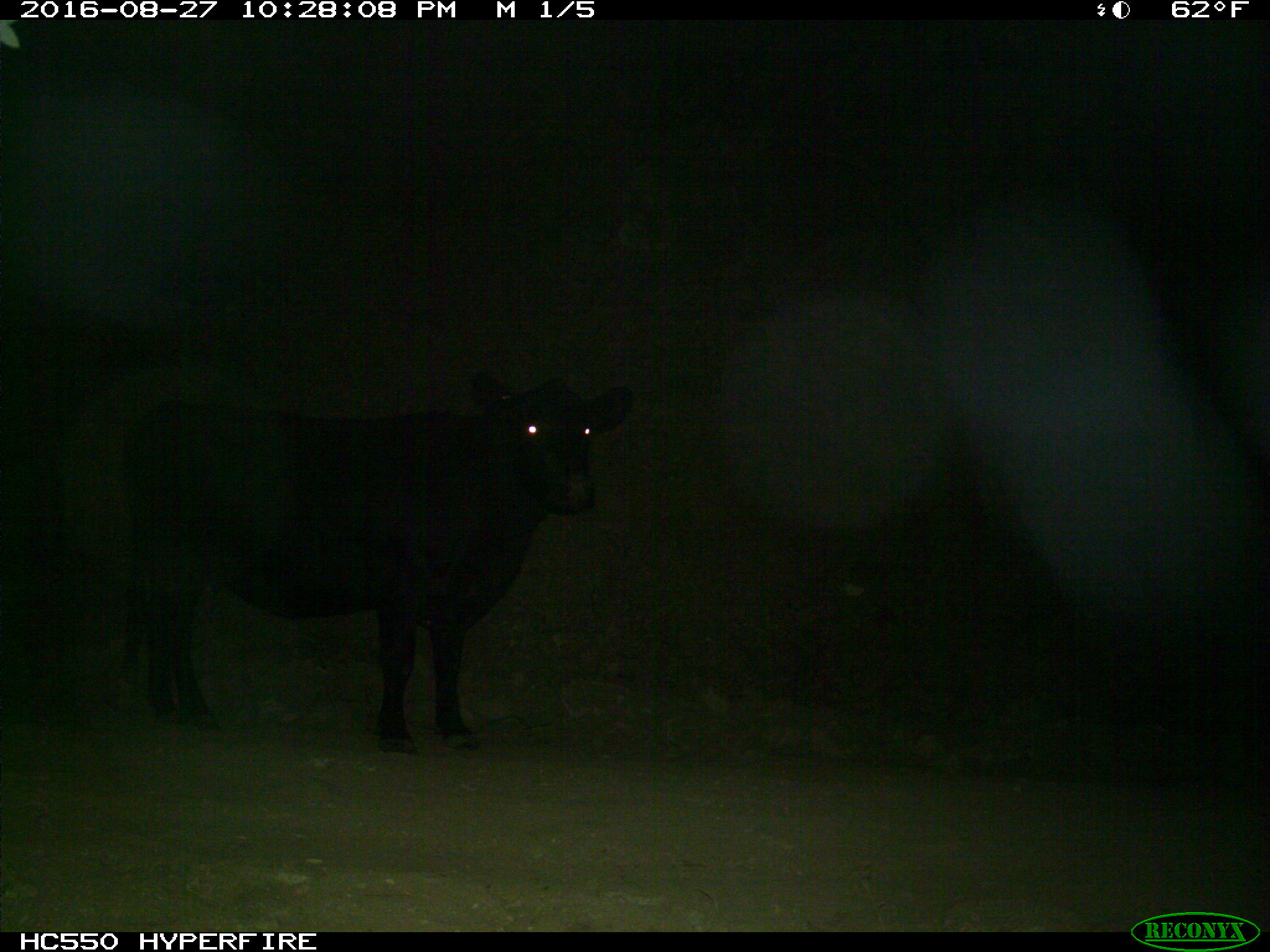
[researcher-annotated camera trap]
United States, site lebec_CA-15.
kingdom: Animalia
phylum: Chordata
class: Mammalia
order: Artiodactyla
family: Bovidae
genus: Bos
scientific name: Bos taurus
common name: domestic cow